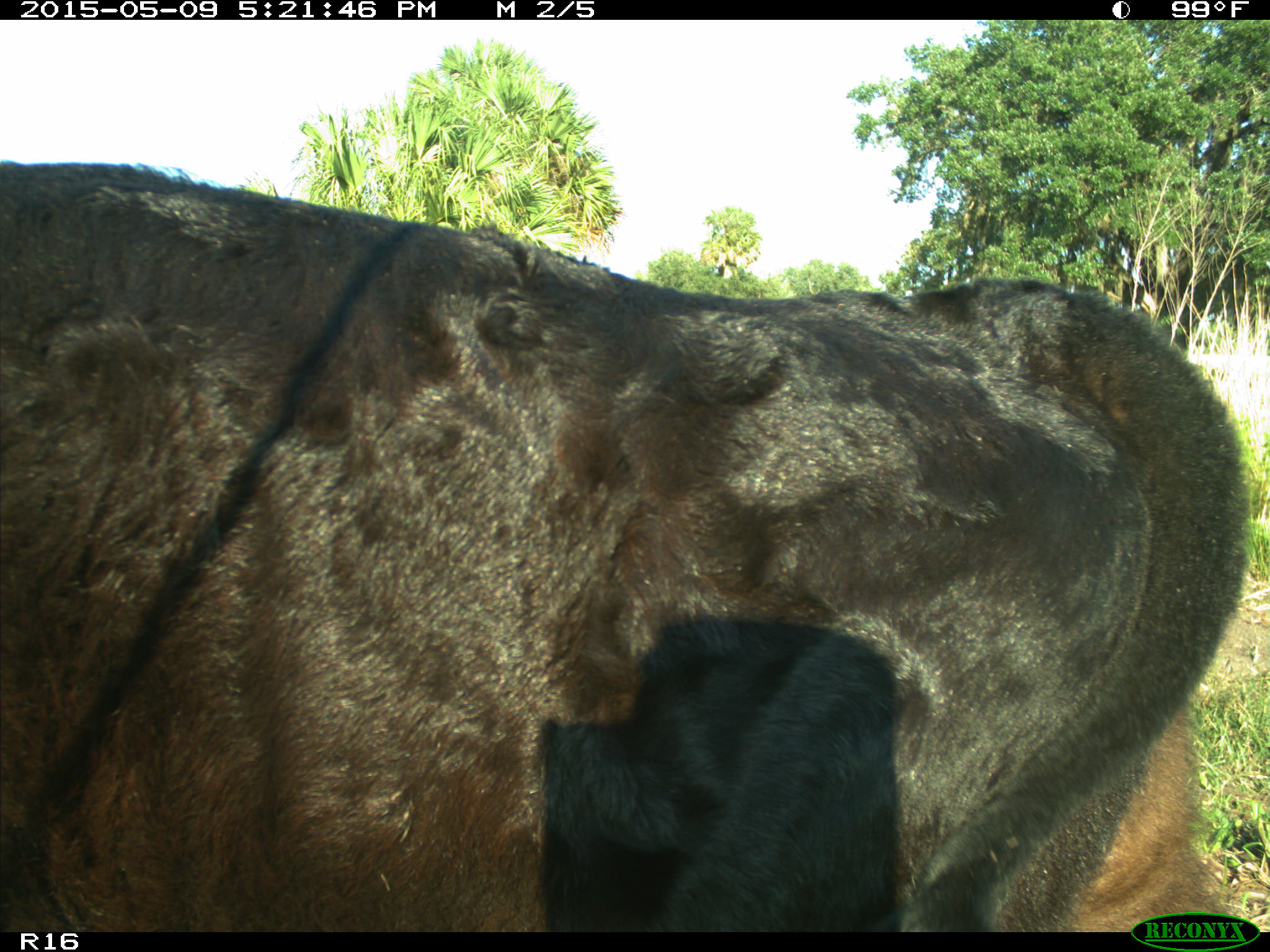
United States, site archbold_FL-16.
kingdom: Animalia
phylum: Chordata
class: Mammalia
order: Artiodactyla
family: Suidae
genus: Sus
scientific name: Sus scrofa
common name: wild boar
Sus scrofa (wild boar).